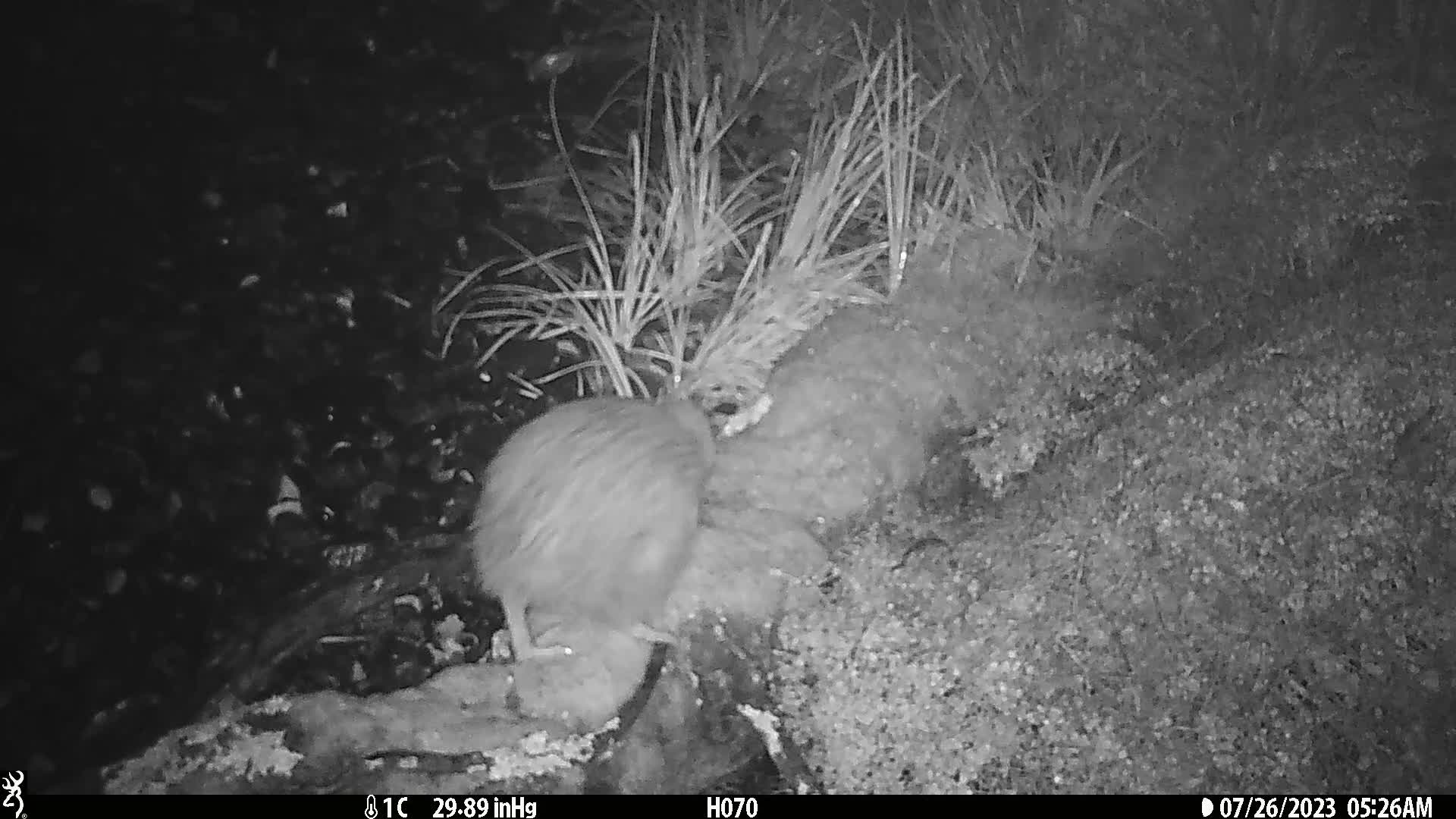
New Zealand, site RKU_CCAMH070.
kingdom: Animalia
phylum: Chordata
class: Aves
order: Apterygiformes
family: Apterygidae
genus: Apteryx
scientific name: Apteryx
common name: kiwi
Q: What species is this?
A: Kiwi (Apteryx).